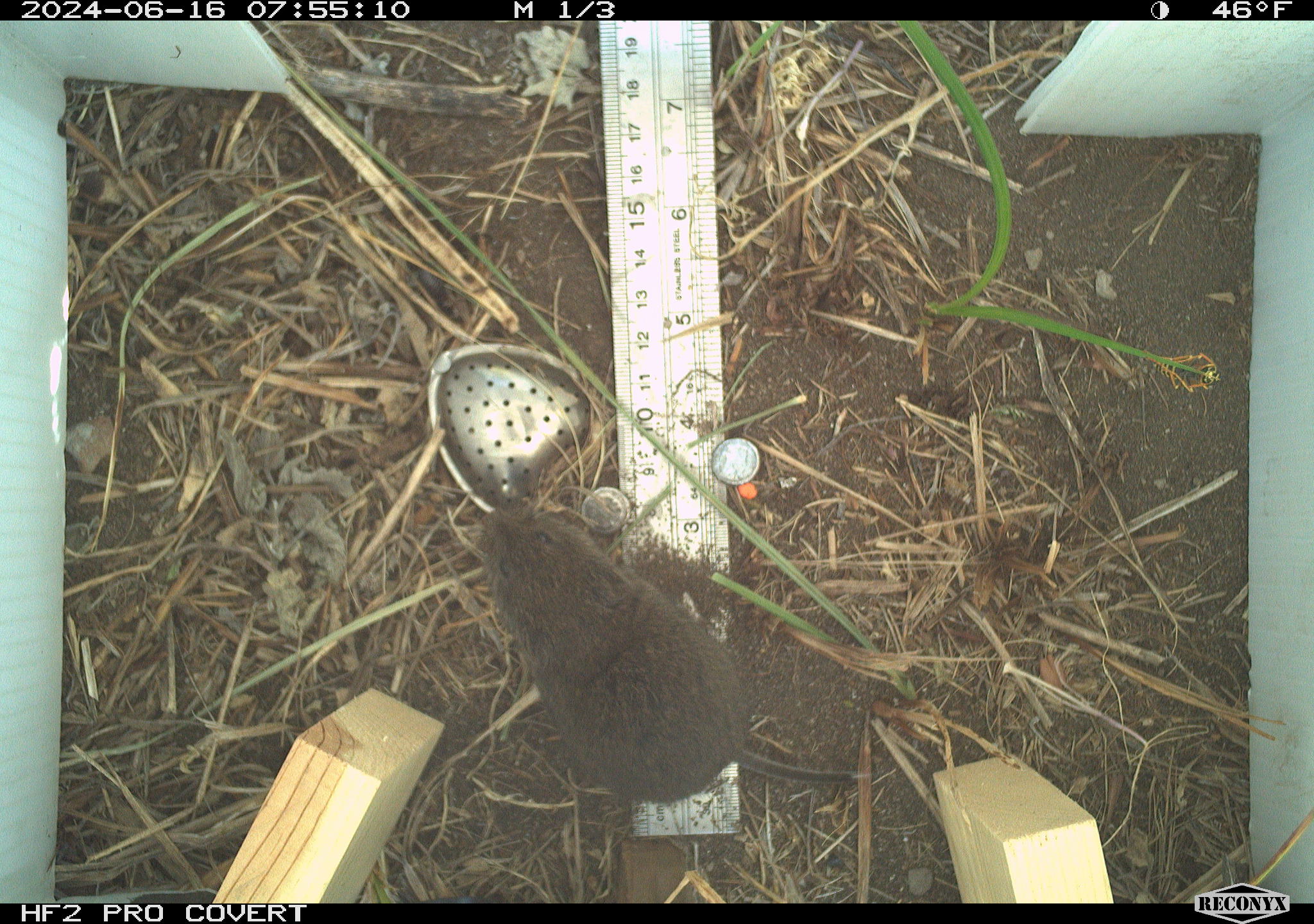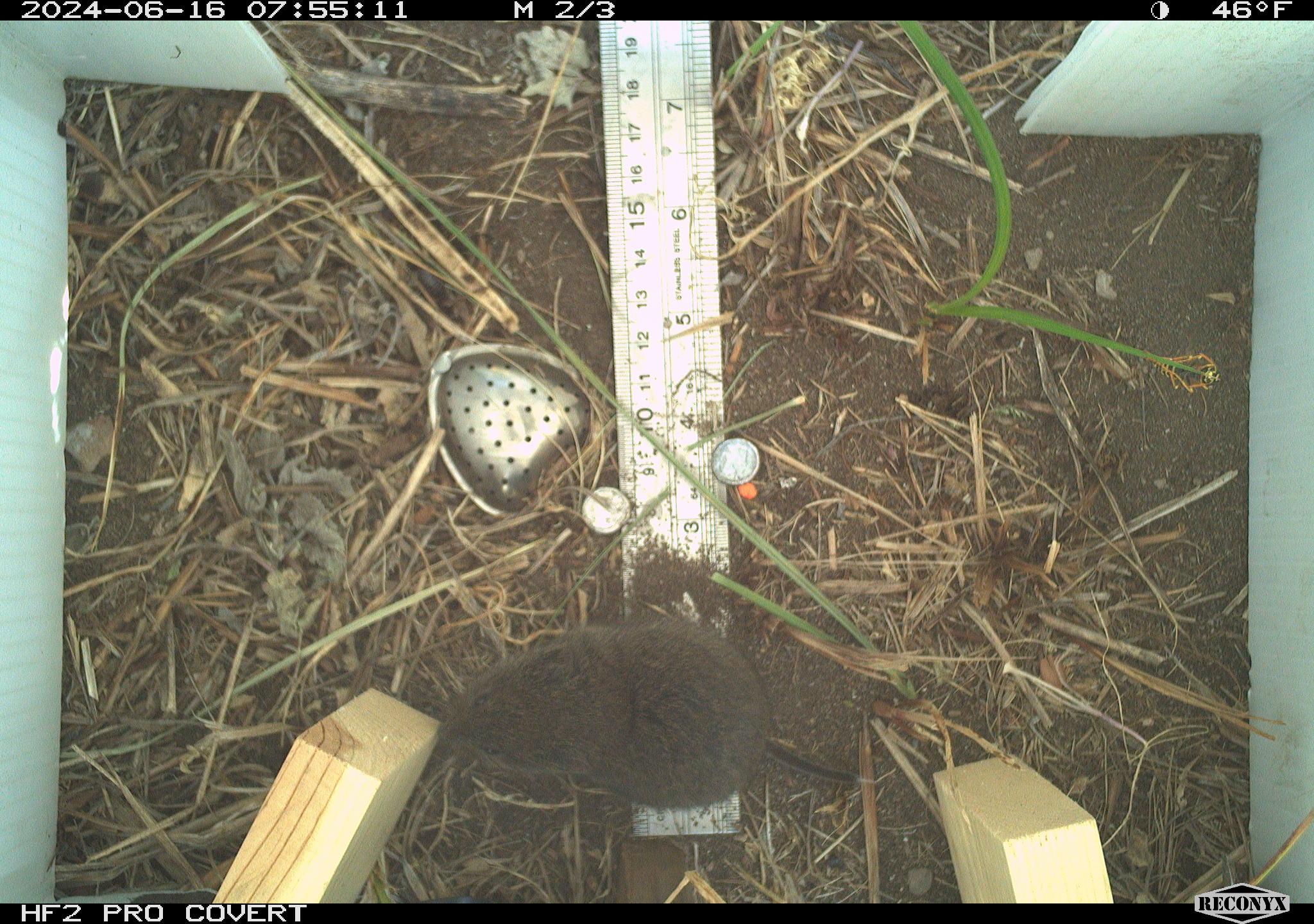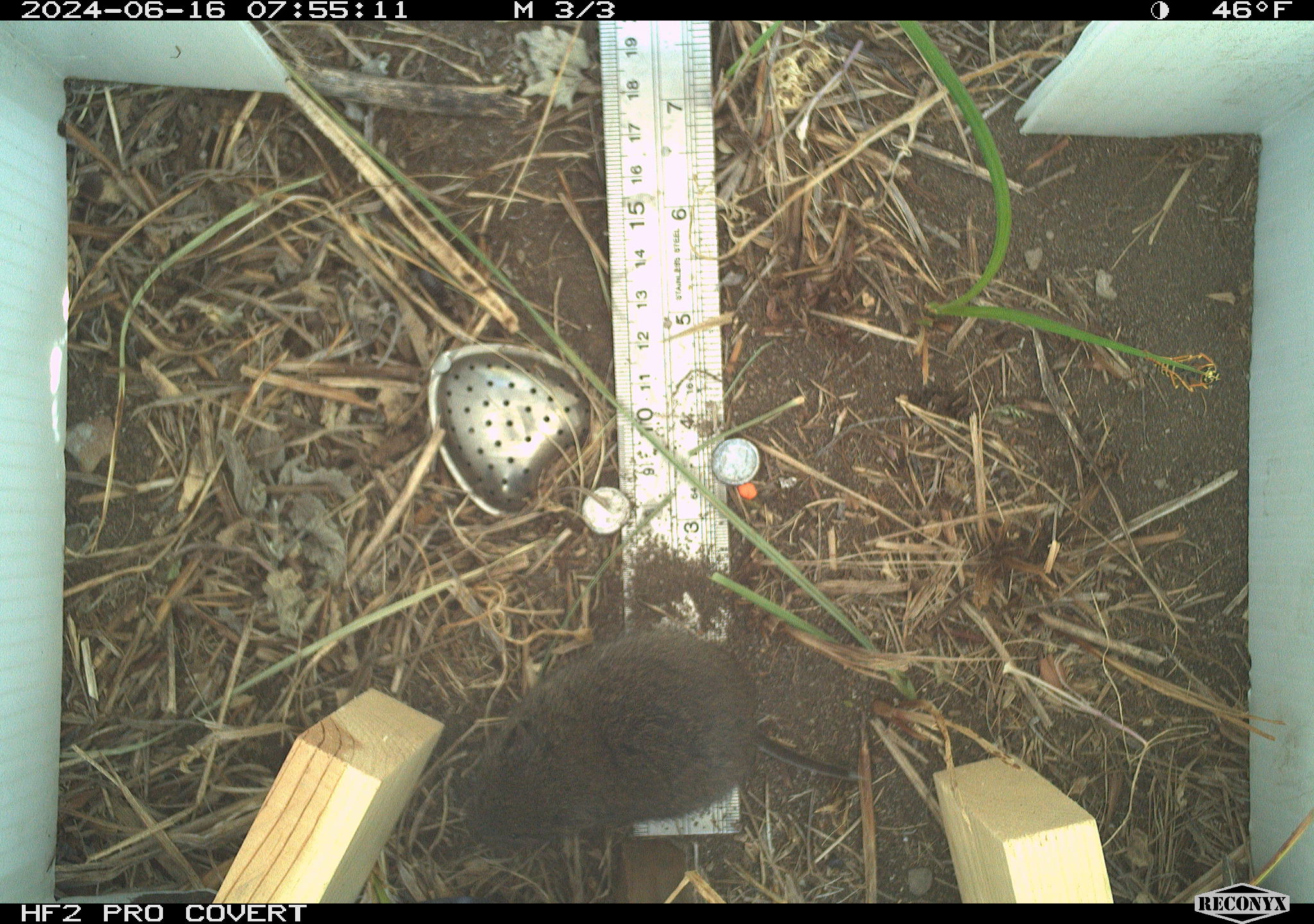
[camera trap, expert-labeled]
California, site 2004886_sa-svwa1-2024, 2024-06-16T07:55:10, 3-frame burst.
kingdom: Animalia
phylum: Chordata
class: Mammalia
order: Rodentia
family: Cricetidae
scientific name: Arvicolinae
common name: voles, lemmings, and muskrats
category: arvicolinae subfamily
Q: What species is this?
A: Arvicolinae subfamily (voles, lemmings, and muskrats) (Arvicolinae).